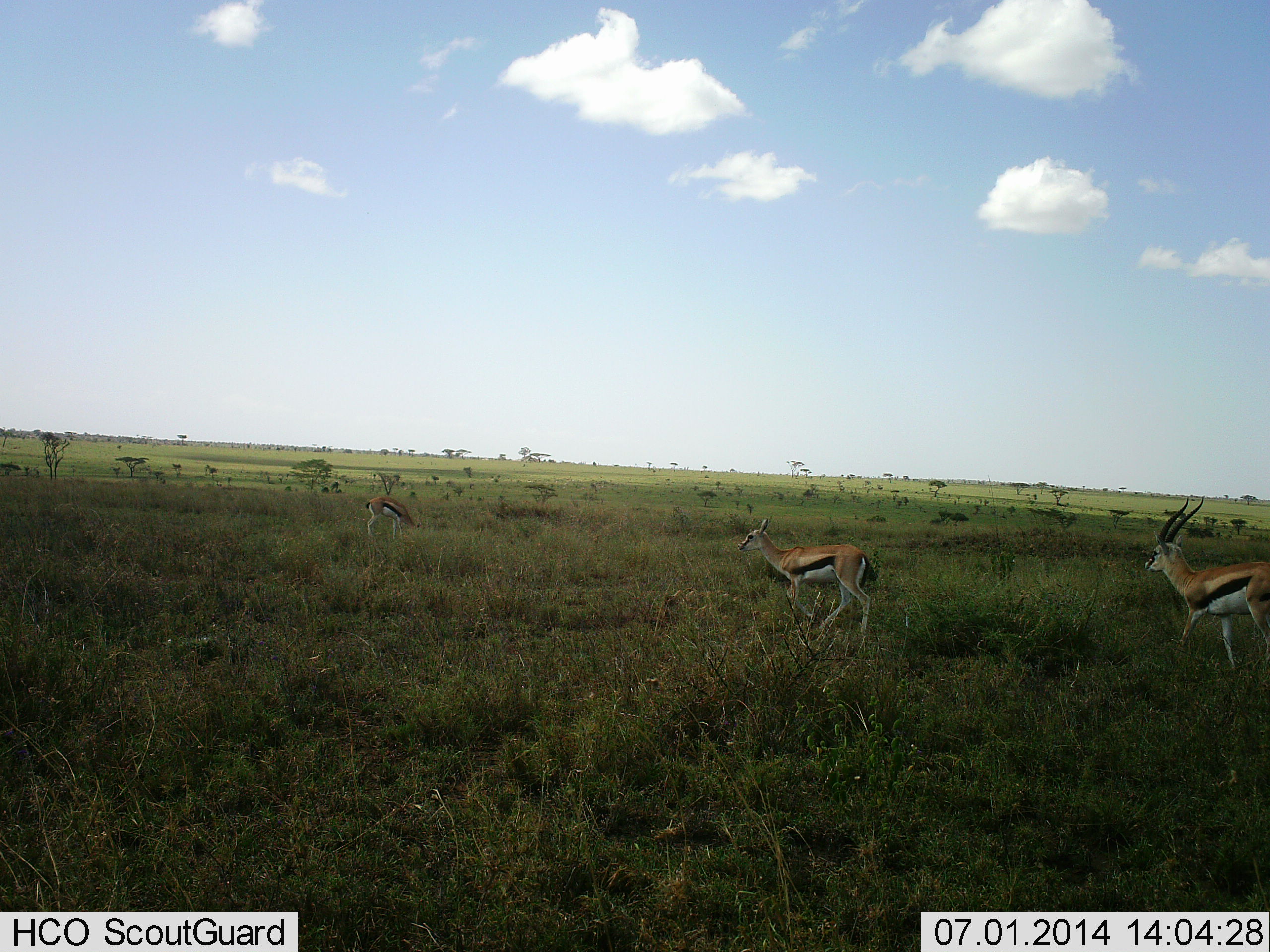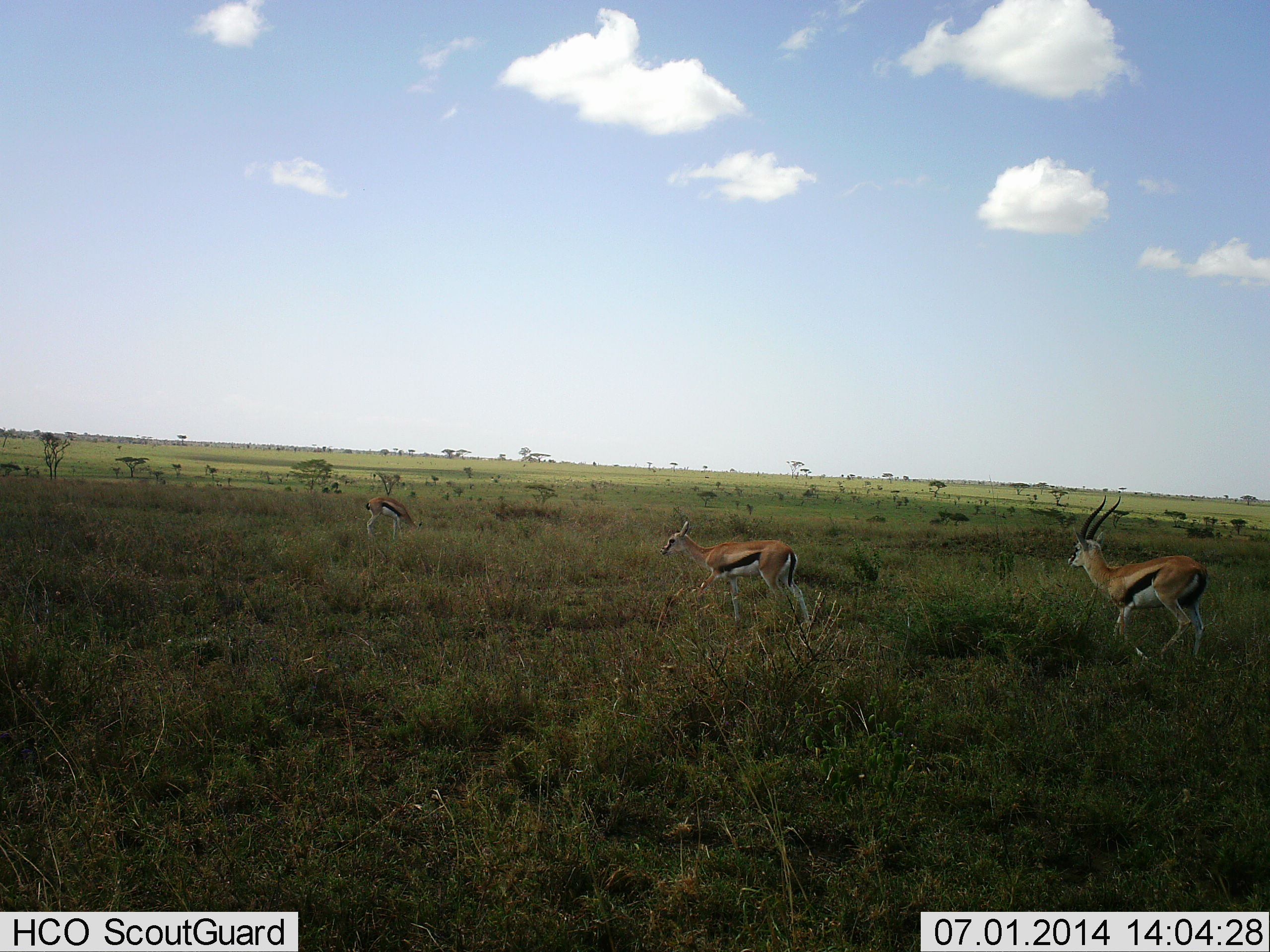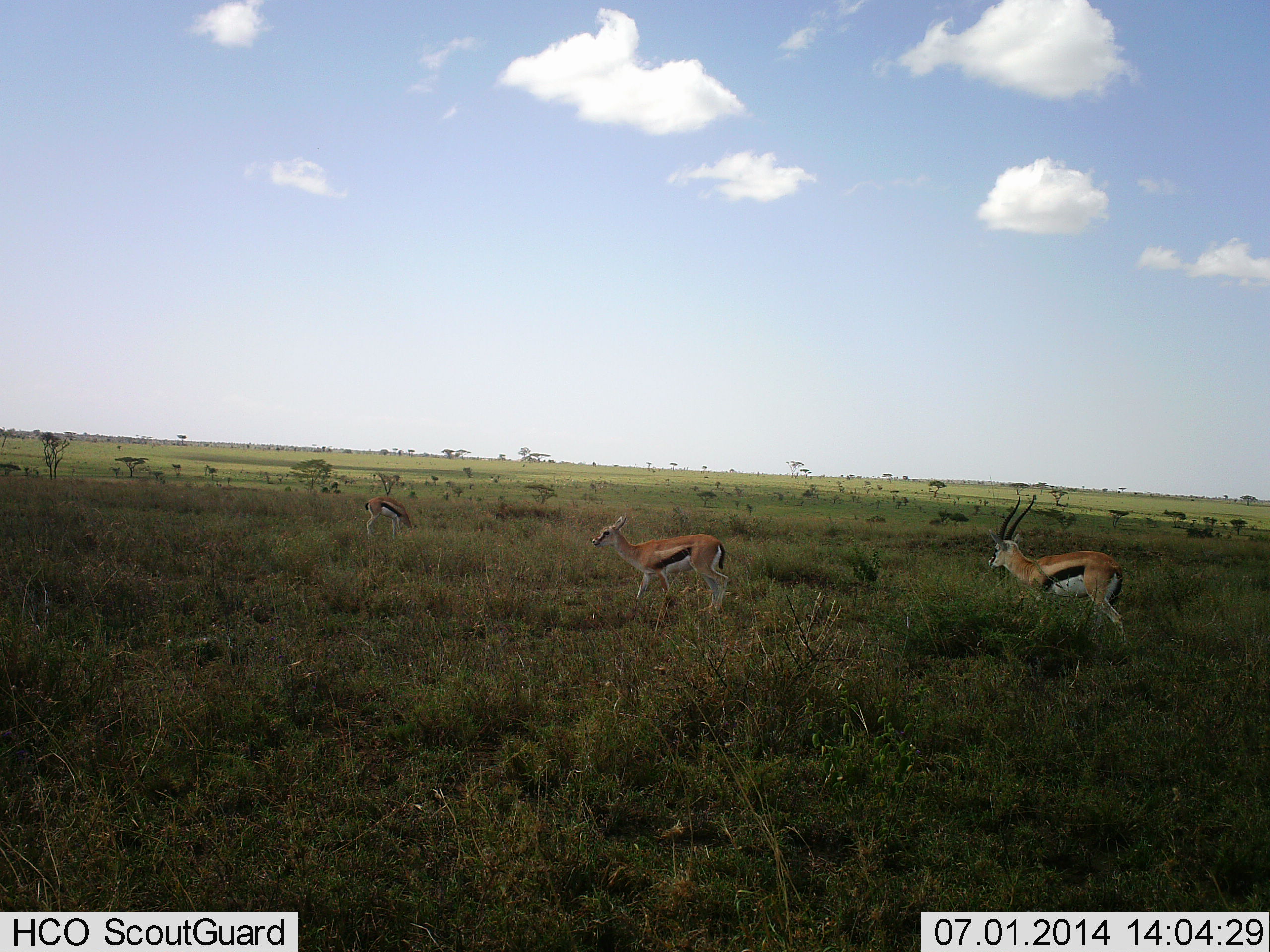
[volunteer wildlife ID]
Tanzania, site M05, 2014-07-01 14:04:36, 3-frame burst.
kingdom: Animalia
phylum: Chordata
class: Mammalia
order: Artiodactyla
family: Bovidae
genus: Eudorcas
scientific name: Eudorcas thomsonii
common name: thomson's gazelle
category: gazellethomsons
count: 3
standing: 10%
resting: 0%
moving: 100%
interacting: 0%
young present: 0%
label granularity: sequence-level